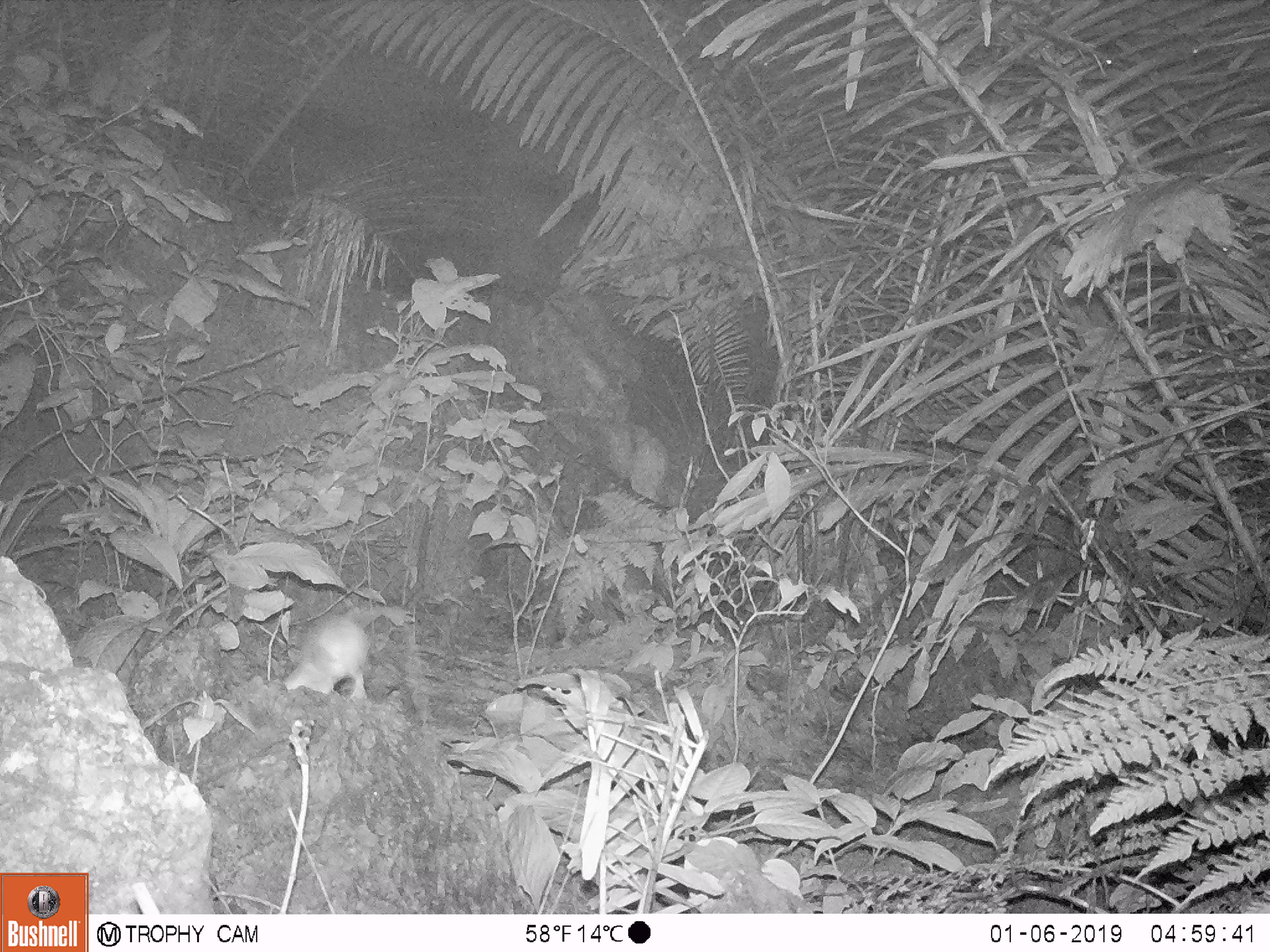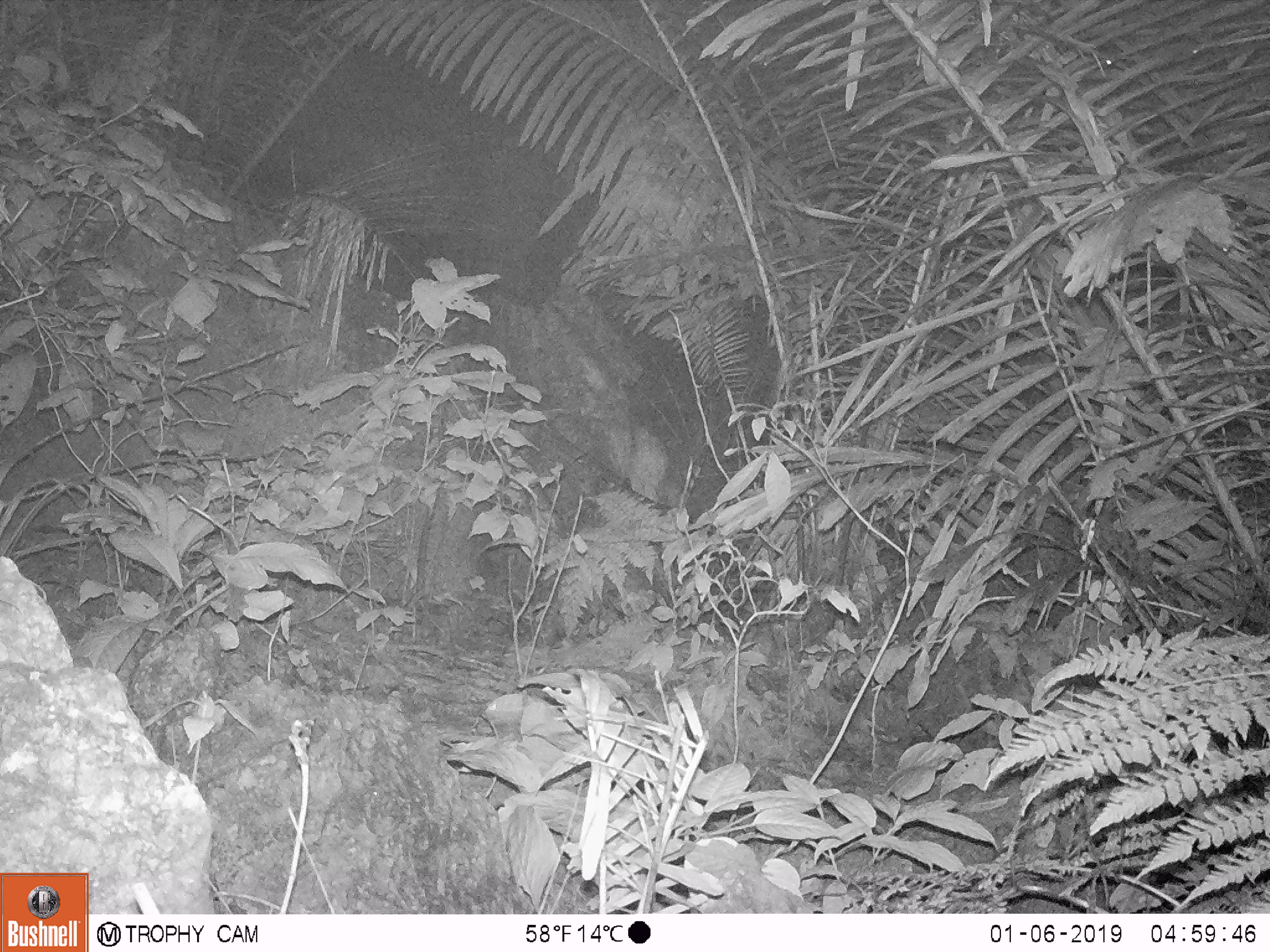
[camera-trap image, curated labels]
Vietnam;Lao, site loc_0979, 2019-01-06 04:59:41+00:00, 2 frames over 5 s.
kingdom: Animalia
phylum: Chordata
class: Mammalia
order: Rodentia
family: Muridae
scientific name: Muridae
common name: old-world mice and rats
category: unidentified murid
Unidentified murid (old-world mice and rats) (Muridae). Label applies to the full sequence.